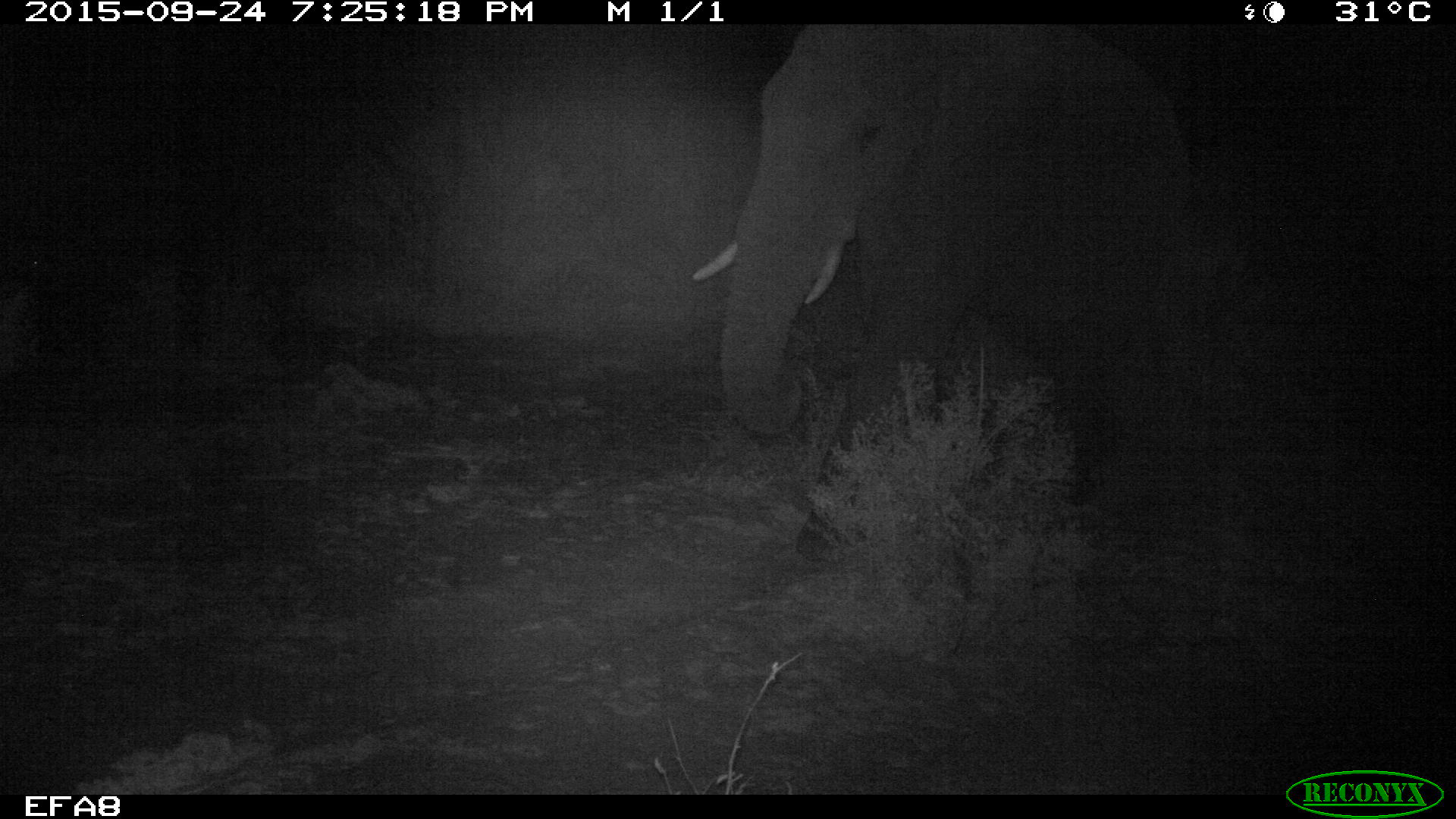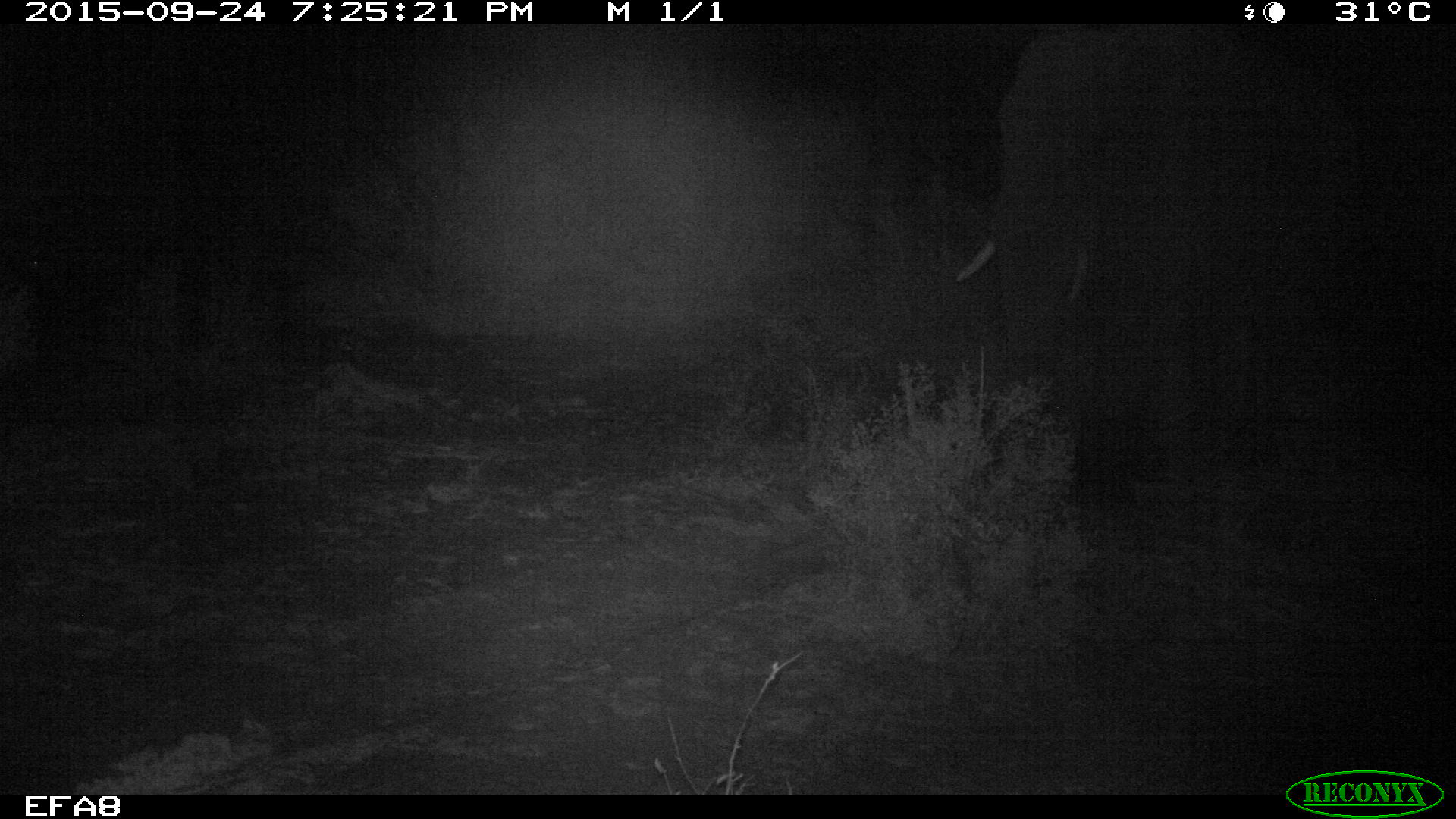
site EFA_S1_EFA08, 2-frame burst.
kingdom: Animalia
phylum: Chordata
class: Mammalia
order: Proboscidea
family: Elephantidae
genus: Loxodonta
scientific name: Loxodonta africana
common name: african bush elephant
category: elephant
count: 1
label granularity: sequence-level